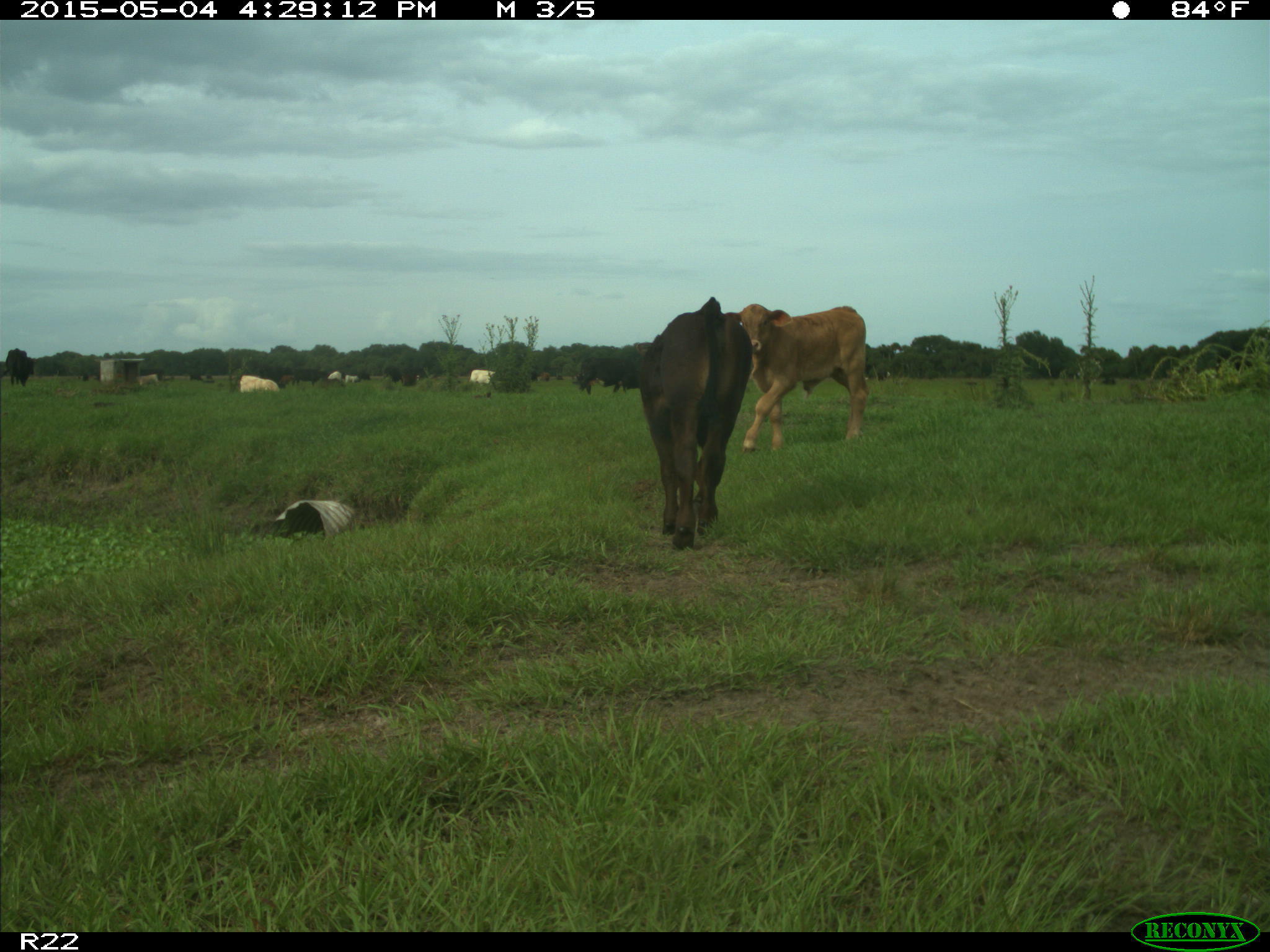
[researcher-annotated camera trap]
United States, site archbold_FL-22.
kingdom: Animalia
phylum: Chordata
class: Mammalia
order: Artiodactyla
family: Bovidae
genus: Bos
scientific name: Bos taurus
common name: domestic cow